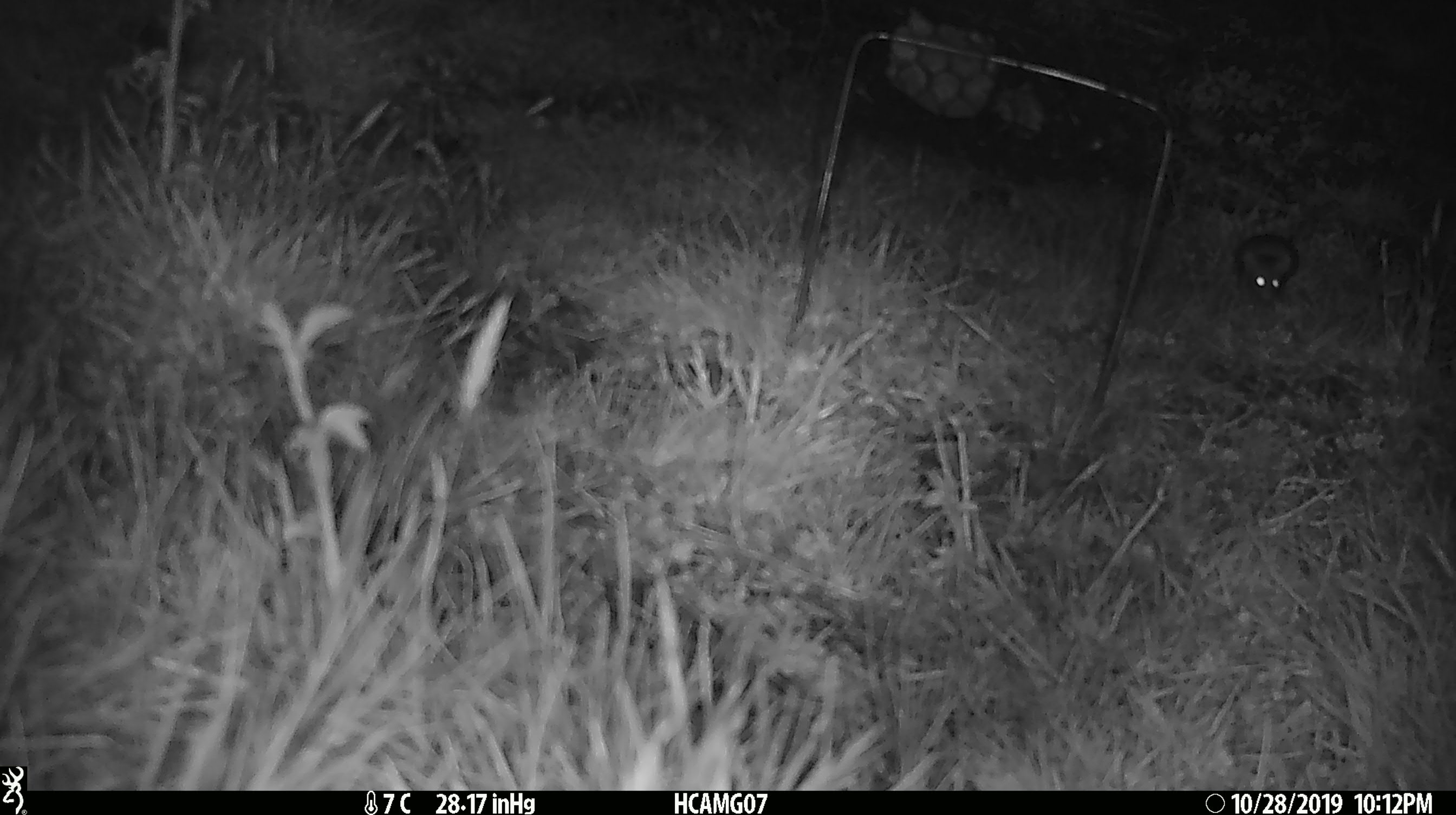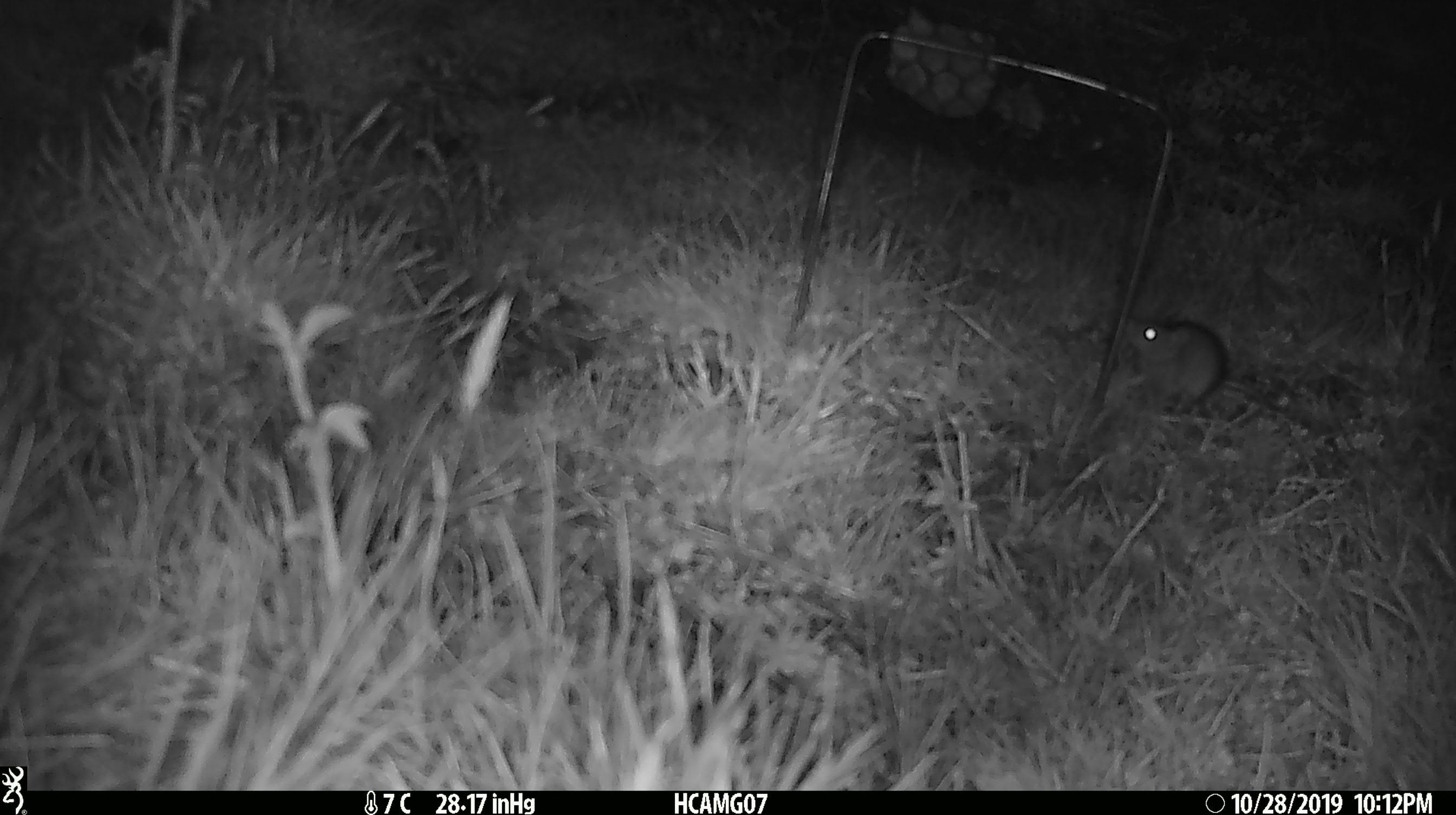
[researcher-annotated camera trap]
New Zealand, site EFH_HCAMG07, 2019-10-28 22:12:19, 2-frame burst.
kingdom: Animalia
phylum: Chordata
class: Mammalia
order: Rodentia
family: Muridae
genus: Mus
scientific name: Mus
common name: mouse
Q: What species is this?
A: Mouse (Mus).